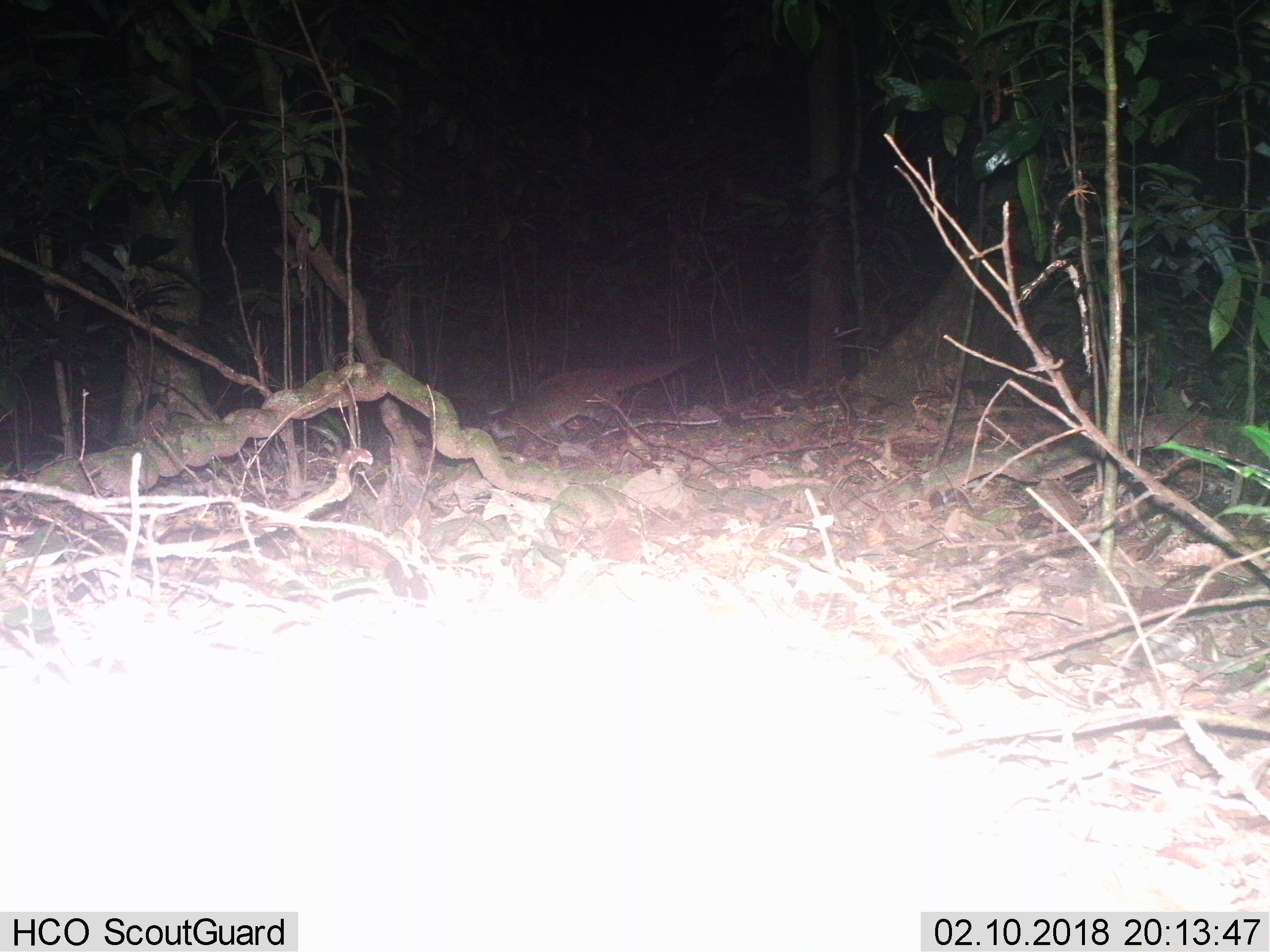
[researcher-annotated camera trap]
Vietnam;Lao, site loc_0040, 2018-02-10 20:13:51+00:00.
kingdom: Animalia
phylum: Chordata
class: Mammalia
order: Carnivora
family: Viverridae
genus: Paguma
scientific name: Paguma larvata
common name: masked palm civet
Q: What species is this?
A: Masked palm civet (Paguma larvata).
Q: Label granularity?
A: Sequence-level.